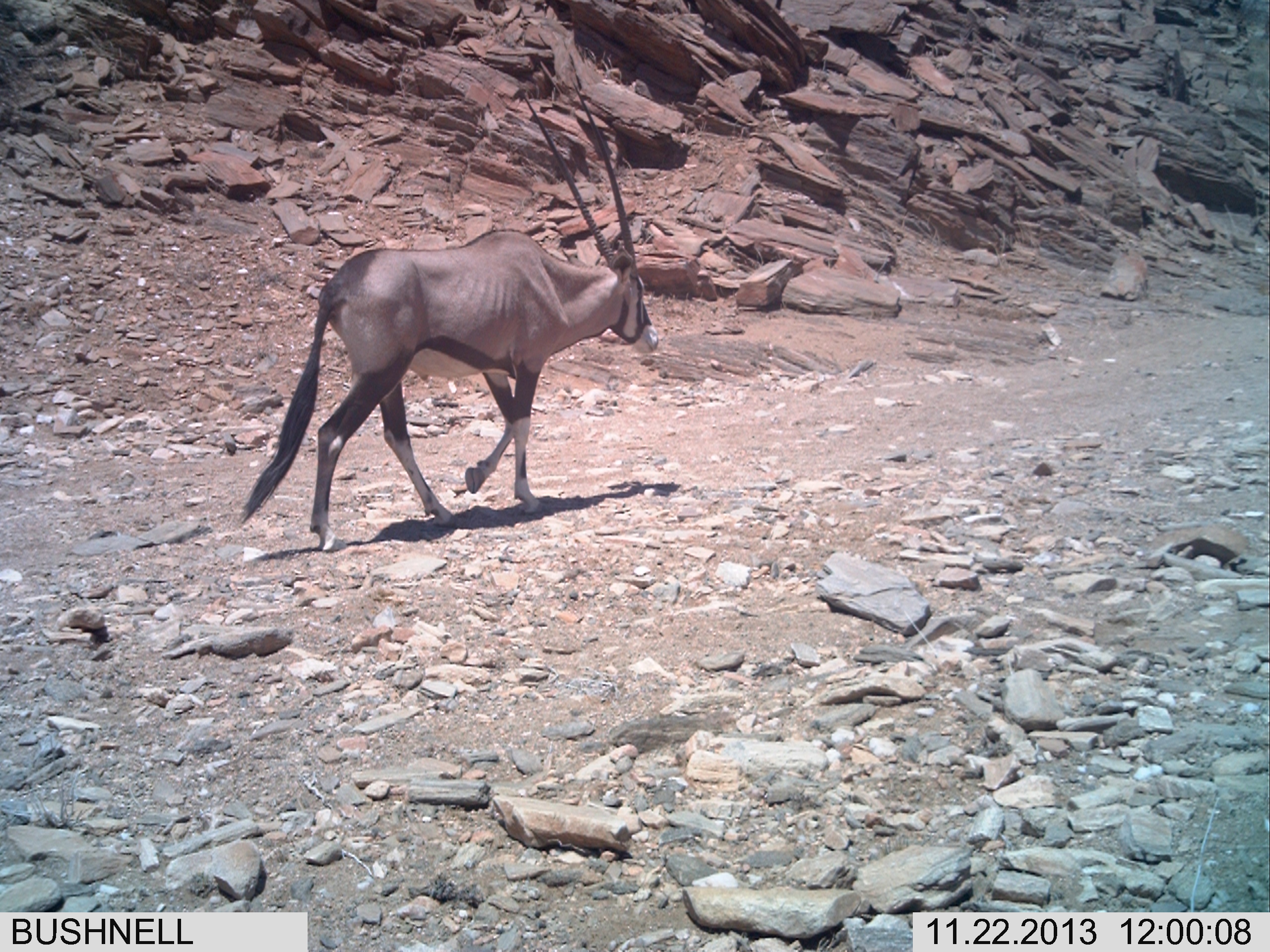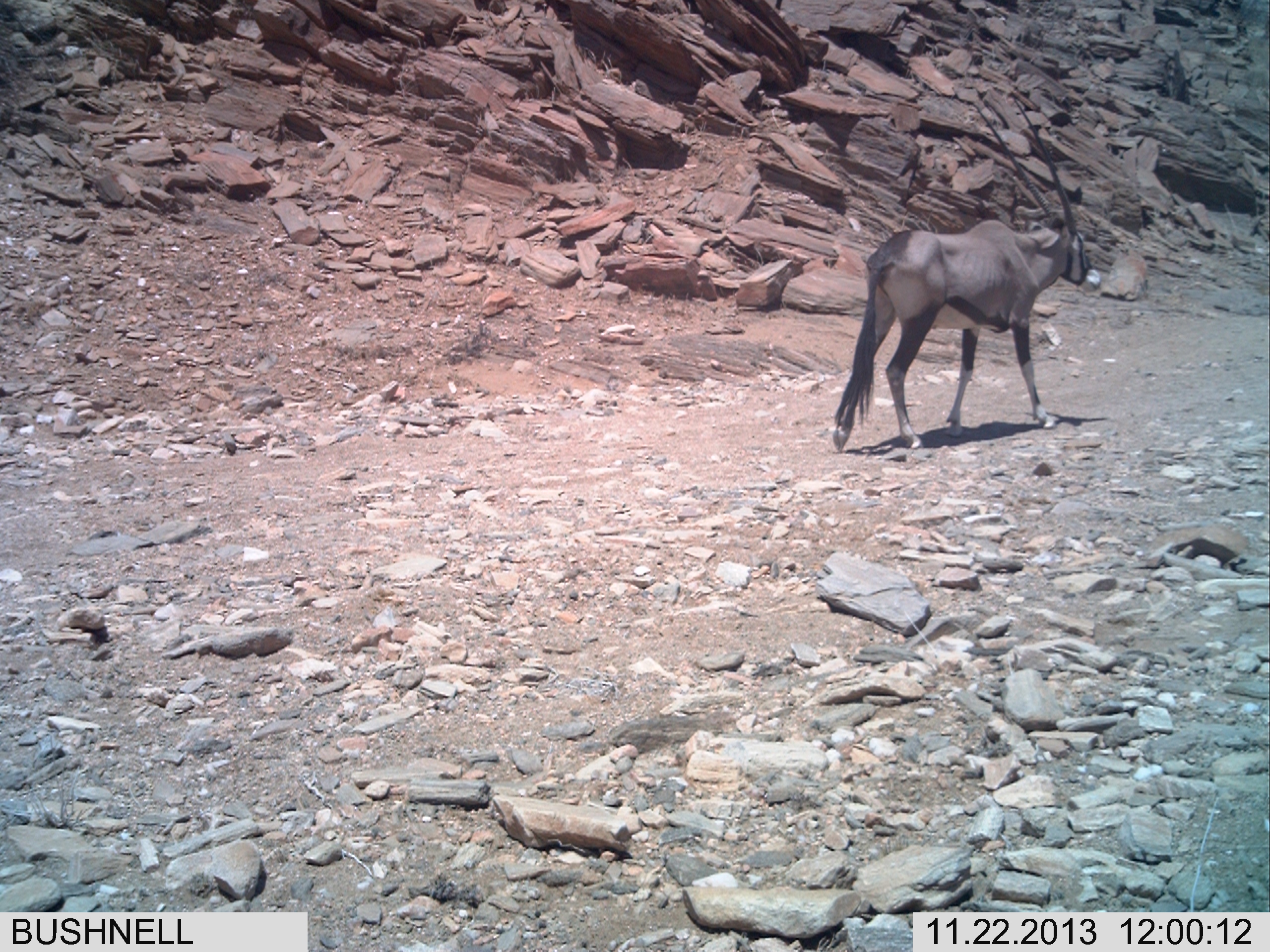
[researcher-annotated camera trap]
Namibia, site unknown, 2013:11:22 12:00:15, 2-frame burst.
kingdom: Animalia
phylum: Chordata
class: Mammalia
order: Artiodactyla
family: Bovidae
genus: Oryx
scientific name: Oryx gazella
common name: gemsbok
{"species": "Oryx gazella (gemsbok)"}